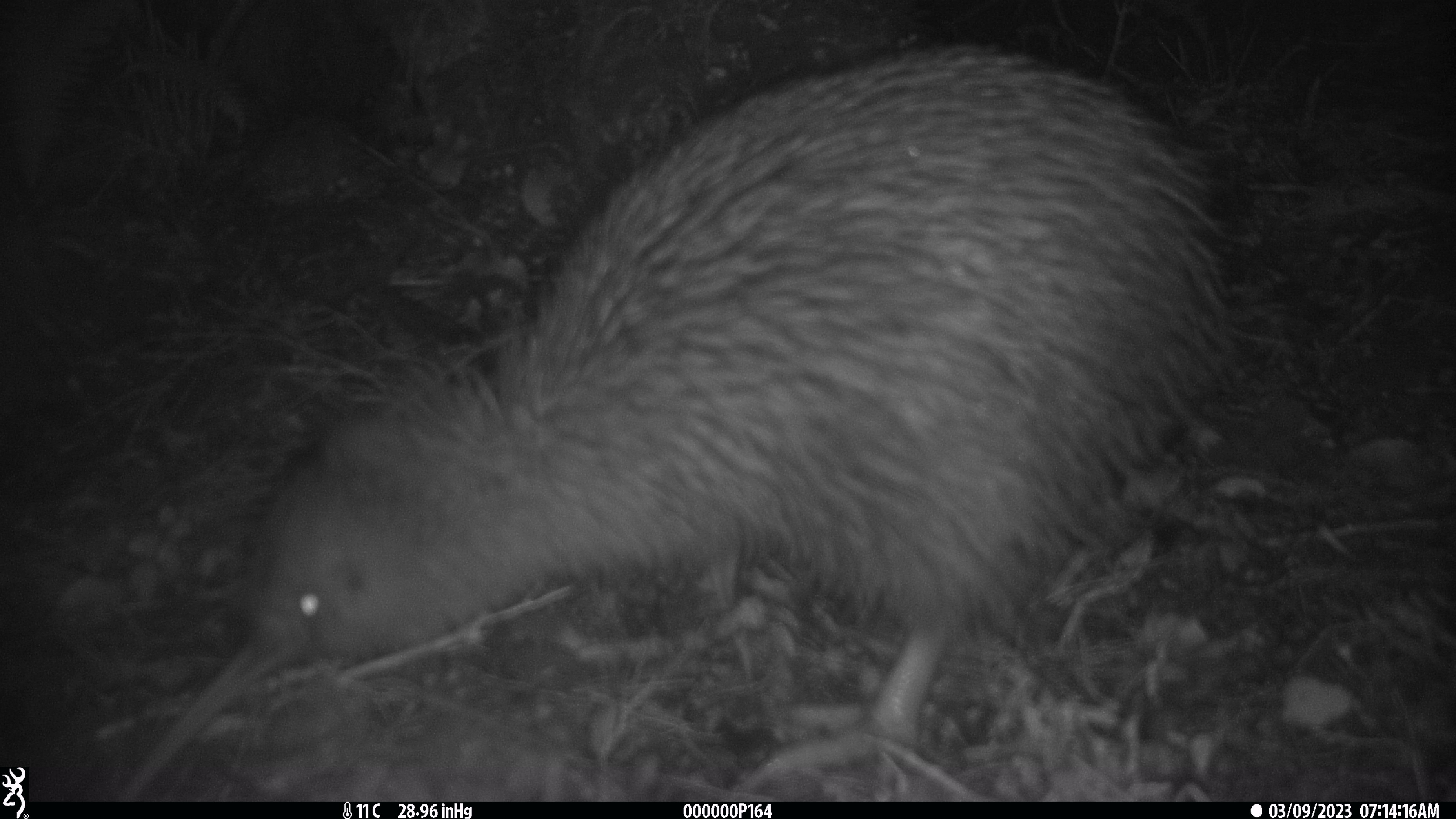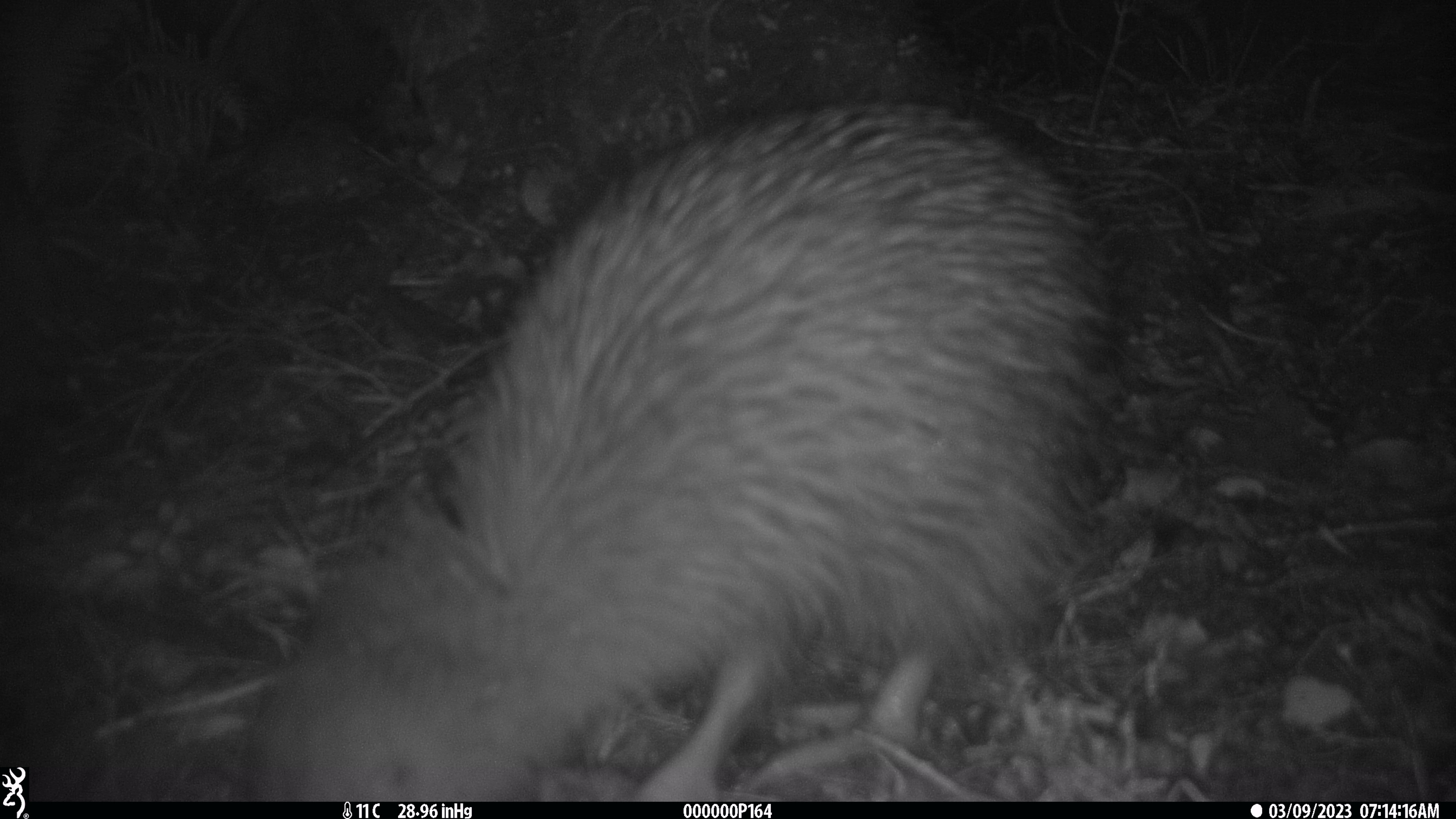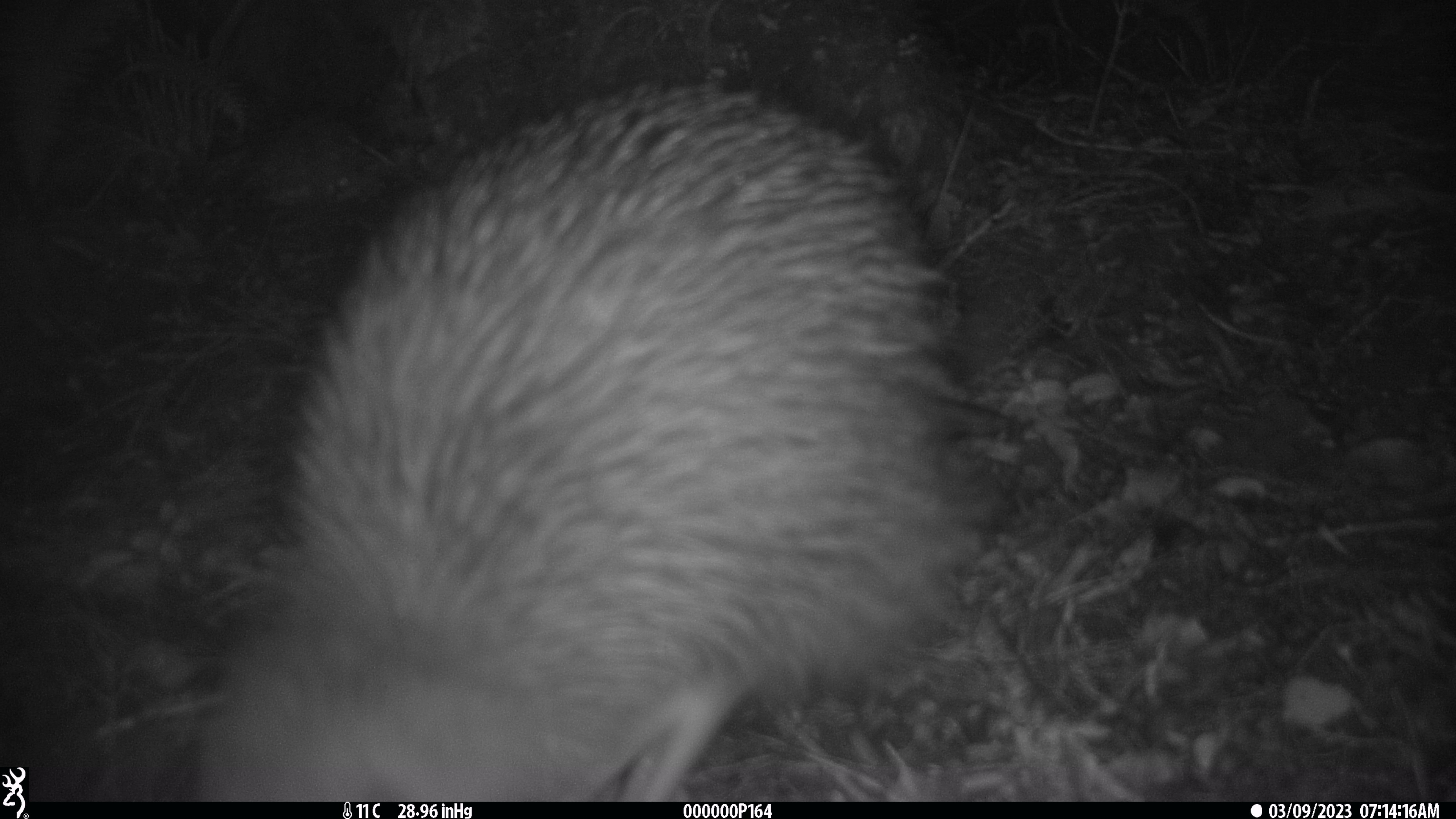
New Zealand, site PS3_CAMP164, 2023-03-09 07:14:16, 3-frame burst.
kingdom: Animalia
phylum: Chordata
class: Aves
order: Apterygiformes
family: Apterygidae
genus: Apteryx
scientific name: Apteryx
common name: kiwi